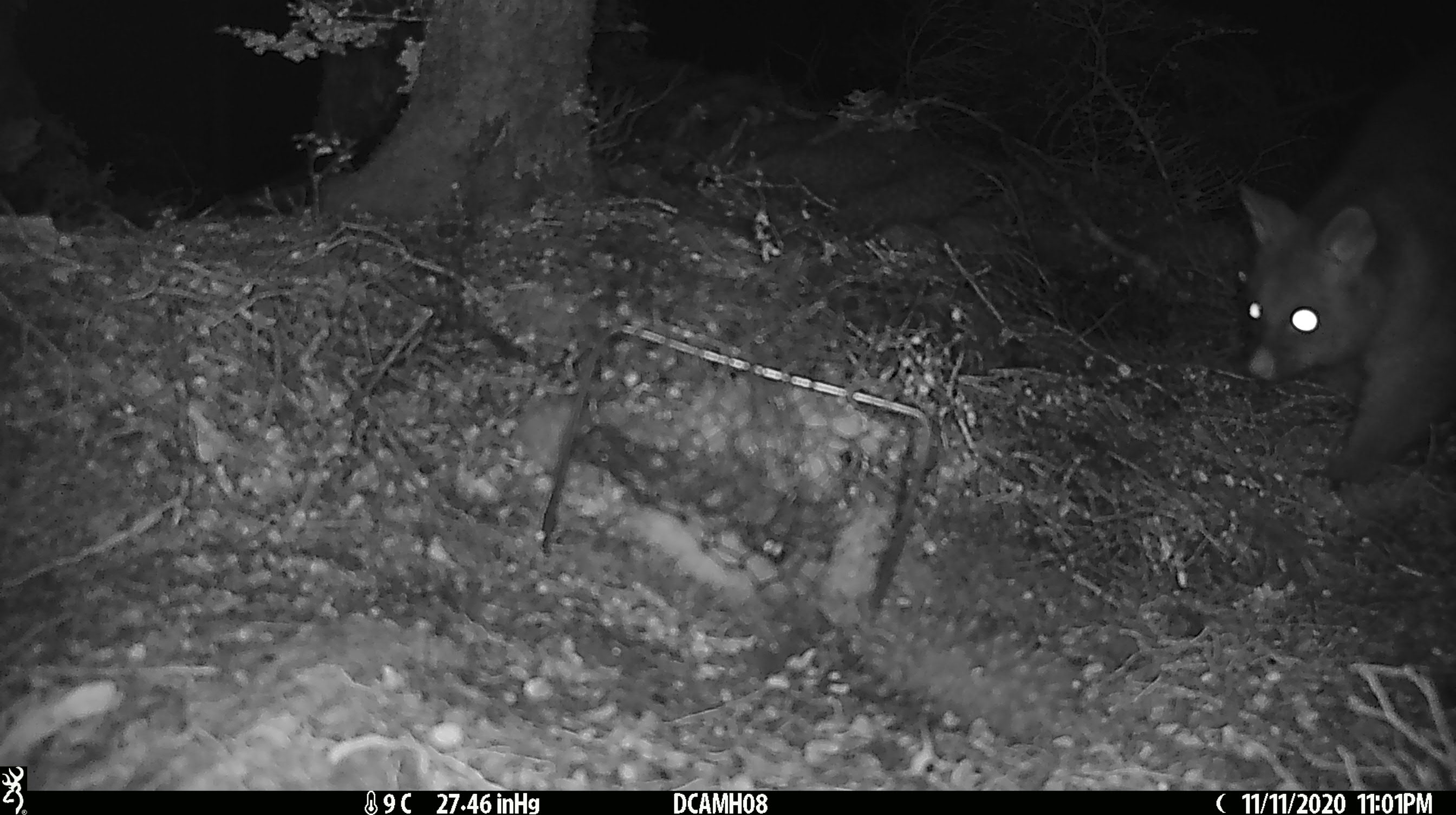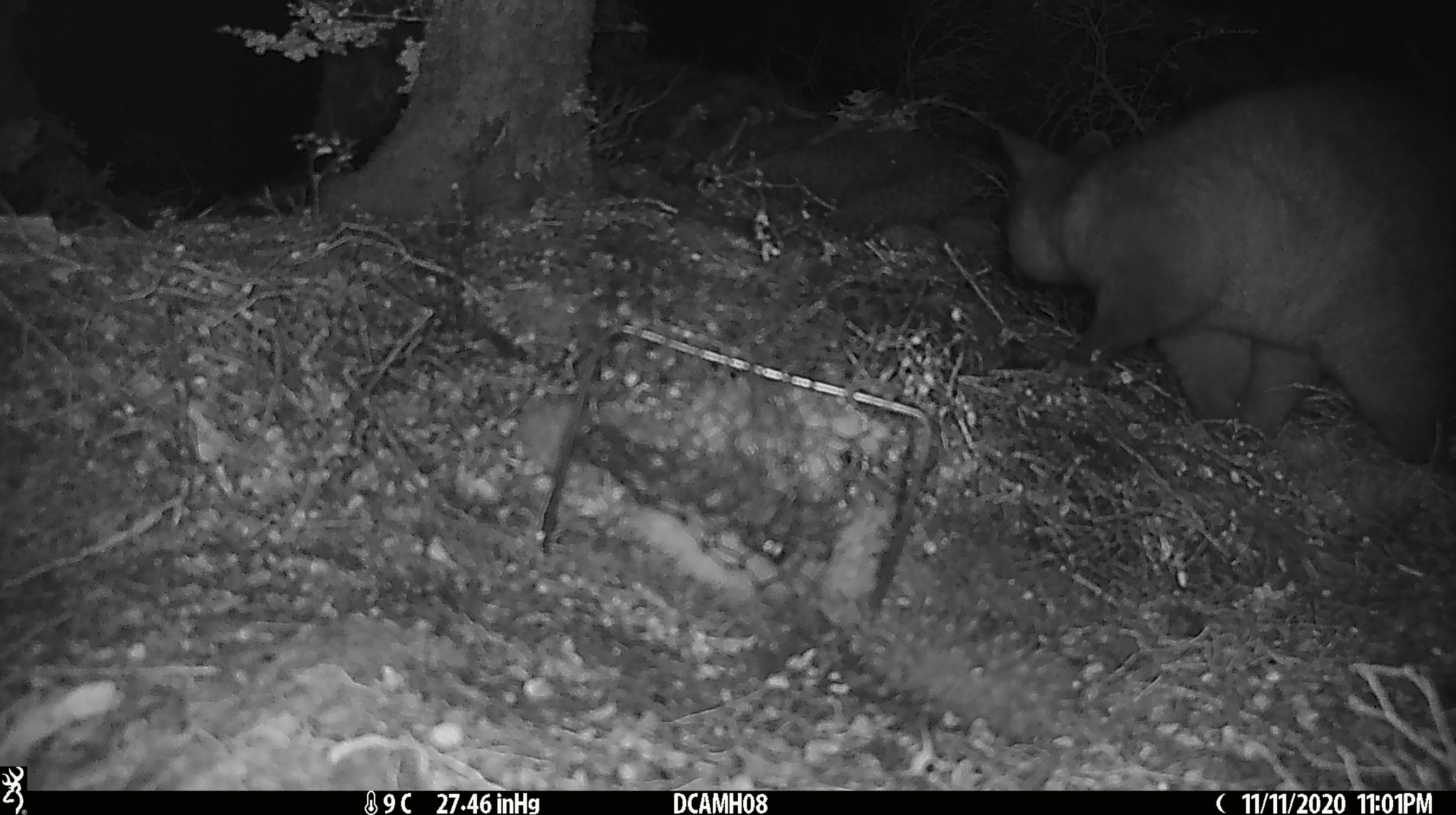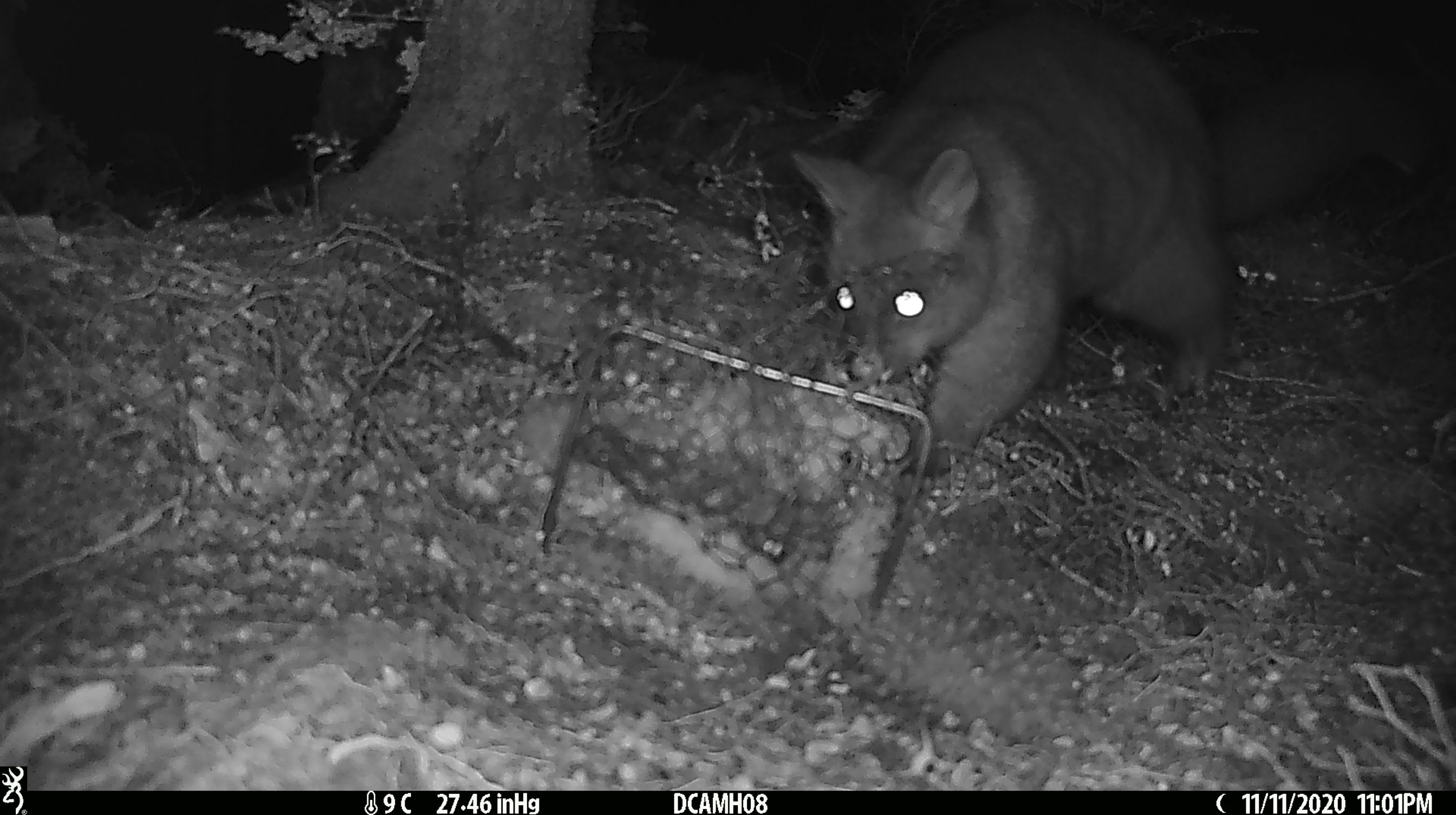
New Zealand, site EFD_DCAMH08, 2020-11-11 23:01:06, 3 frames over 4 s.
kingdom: Animalia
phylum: Chordata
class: Mammalia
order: Diprotodontia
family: Phalangeridae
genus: Trichosurus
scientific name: Trichosurus vulpecula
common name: common brushtail possum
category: possum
Possum (common brushtail possum) (Trichosurus vulpecula).